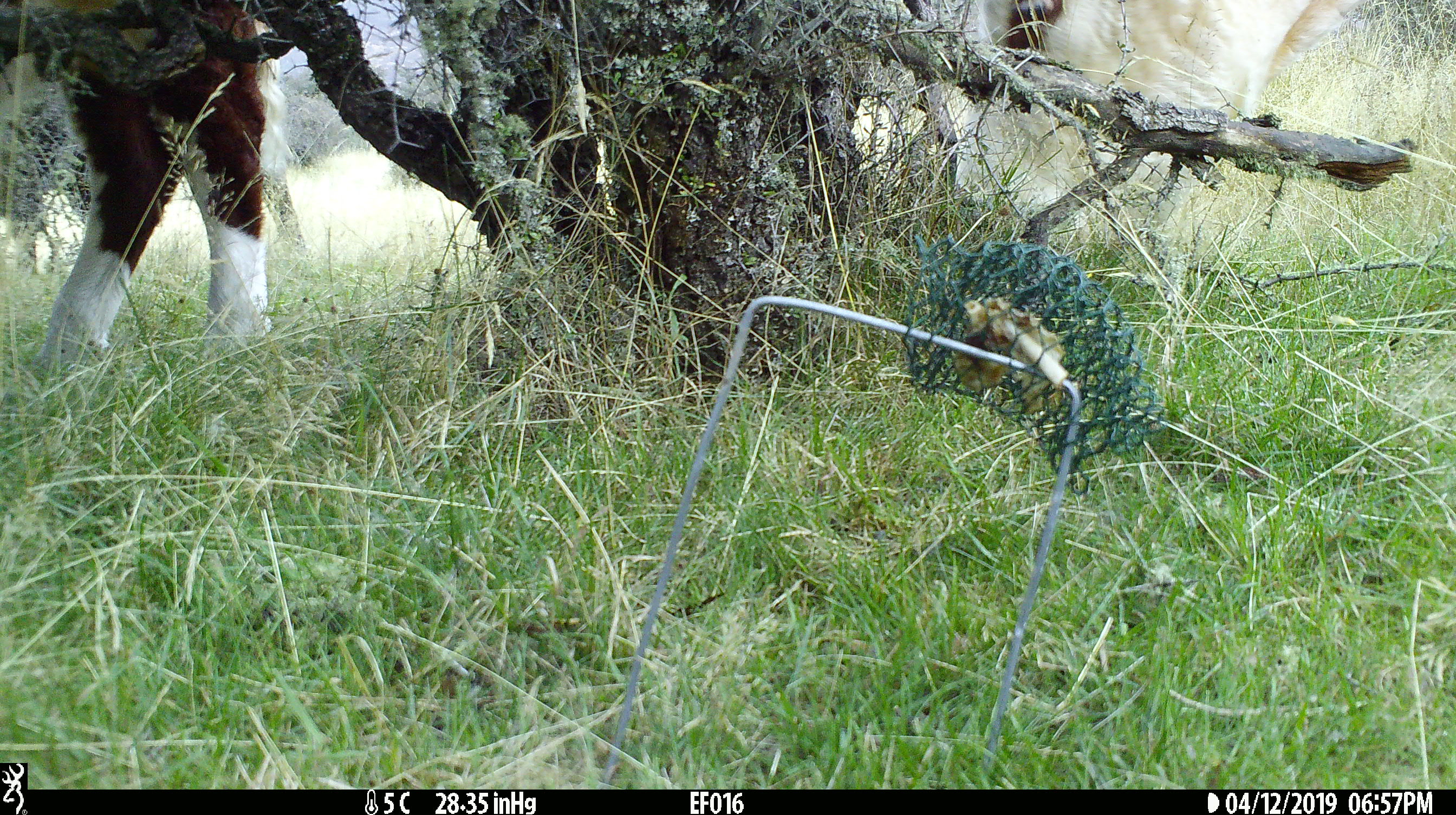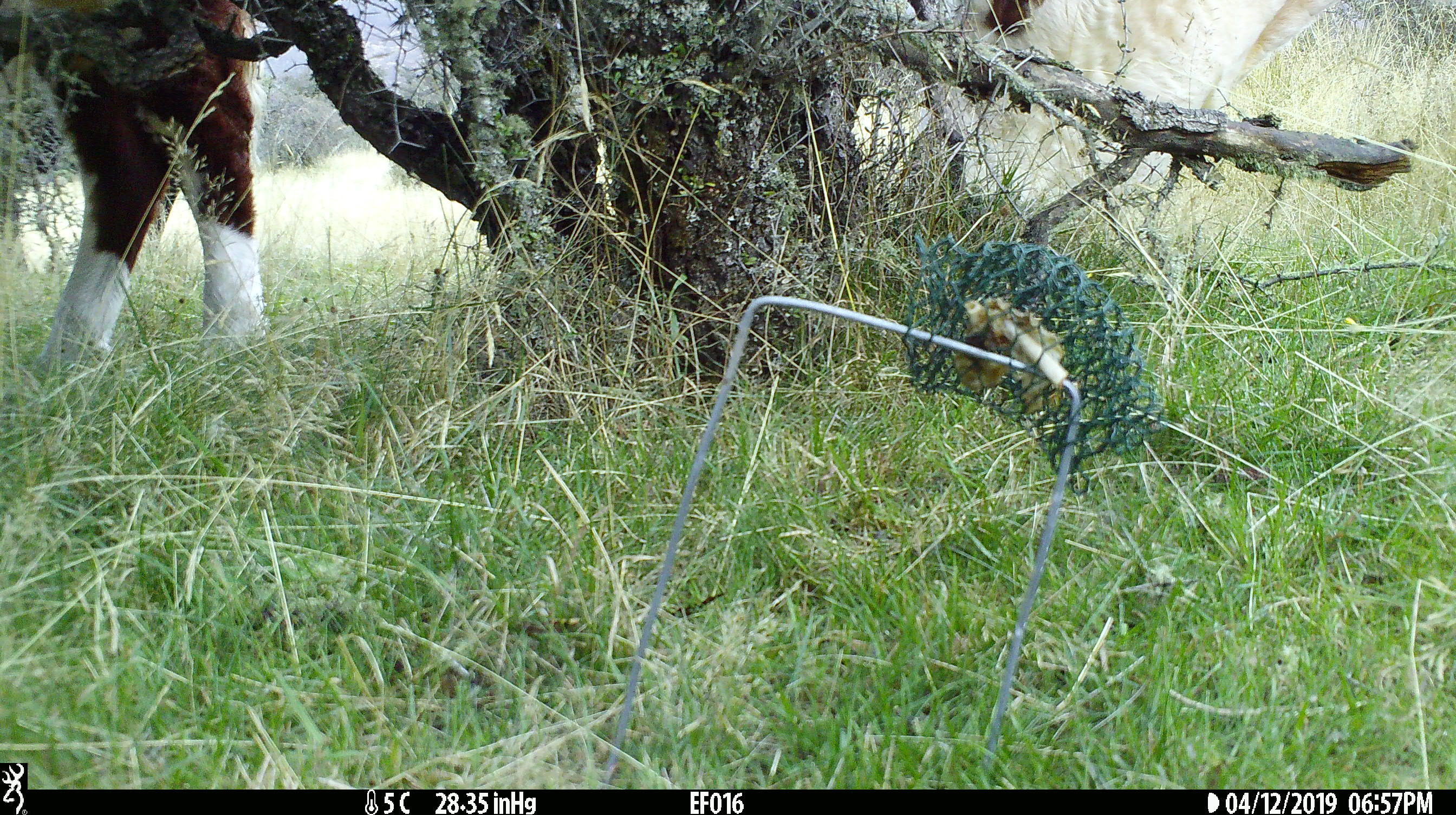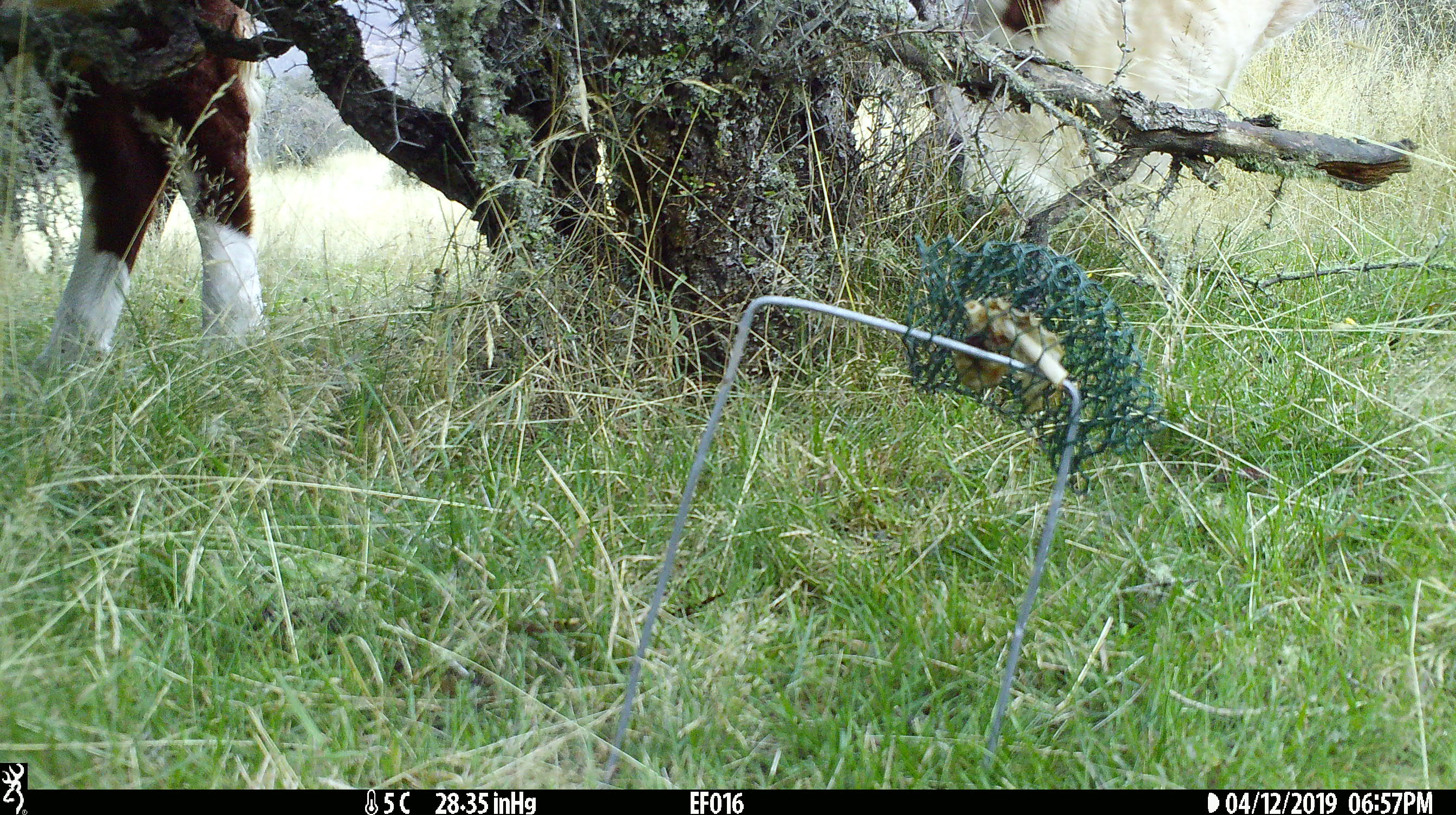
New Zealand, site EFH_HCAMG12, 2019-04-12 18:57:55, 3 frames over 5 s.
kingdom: Animalia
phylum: Chordata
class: Mammalia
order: Artiodactyla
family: Bovidae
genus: Bos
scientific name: Bos taurus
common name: domestic cow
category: cow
Cow (domestic cow) (Bos taurus).